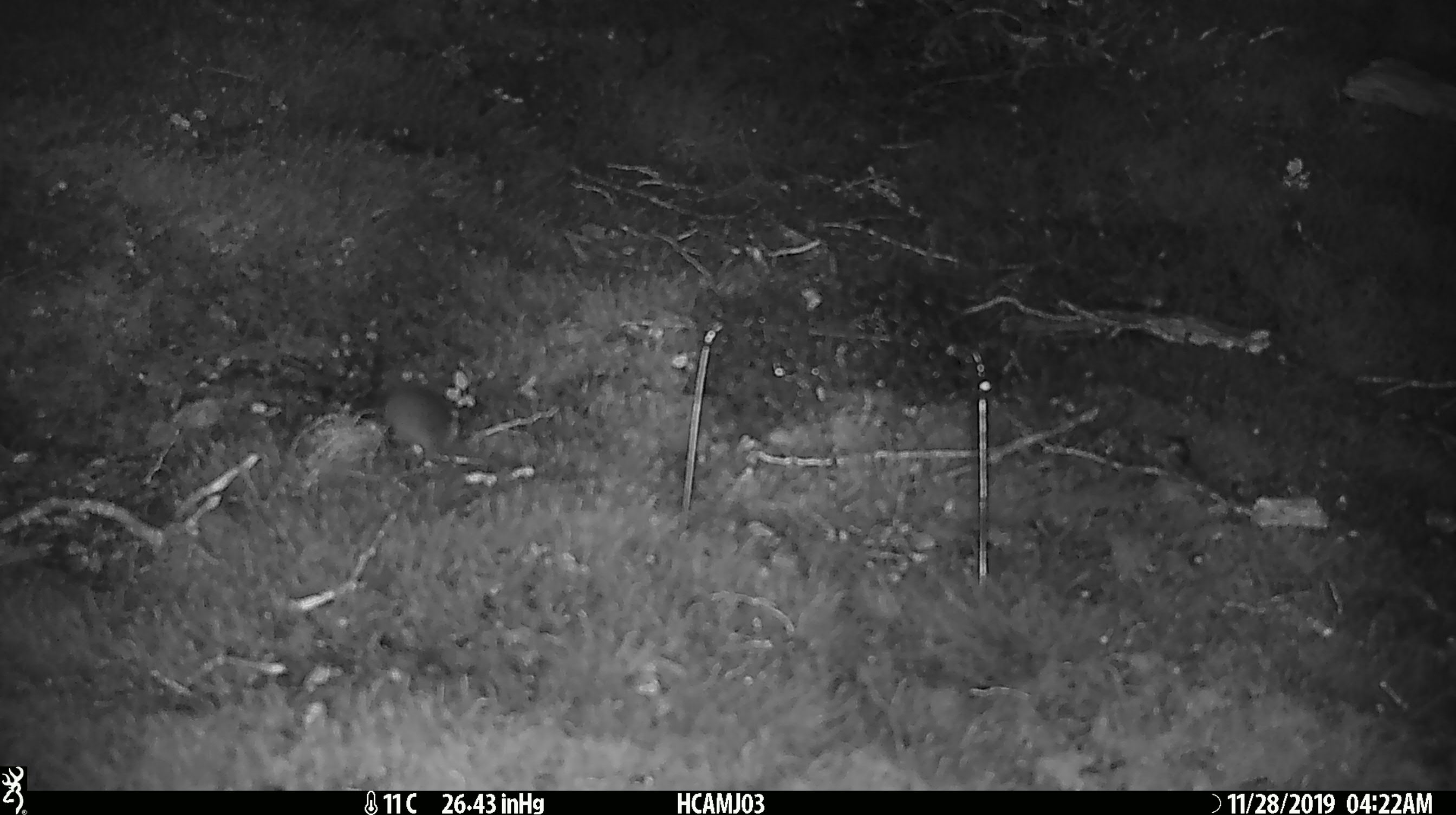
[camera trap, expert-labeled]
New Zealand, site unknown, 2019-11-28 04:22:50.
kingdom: Animalia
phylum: Chordata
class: Mammalia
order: Rodentia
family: Muridae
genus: Mus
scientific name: Mus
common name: mouse